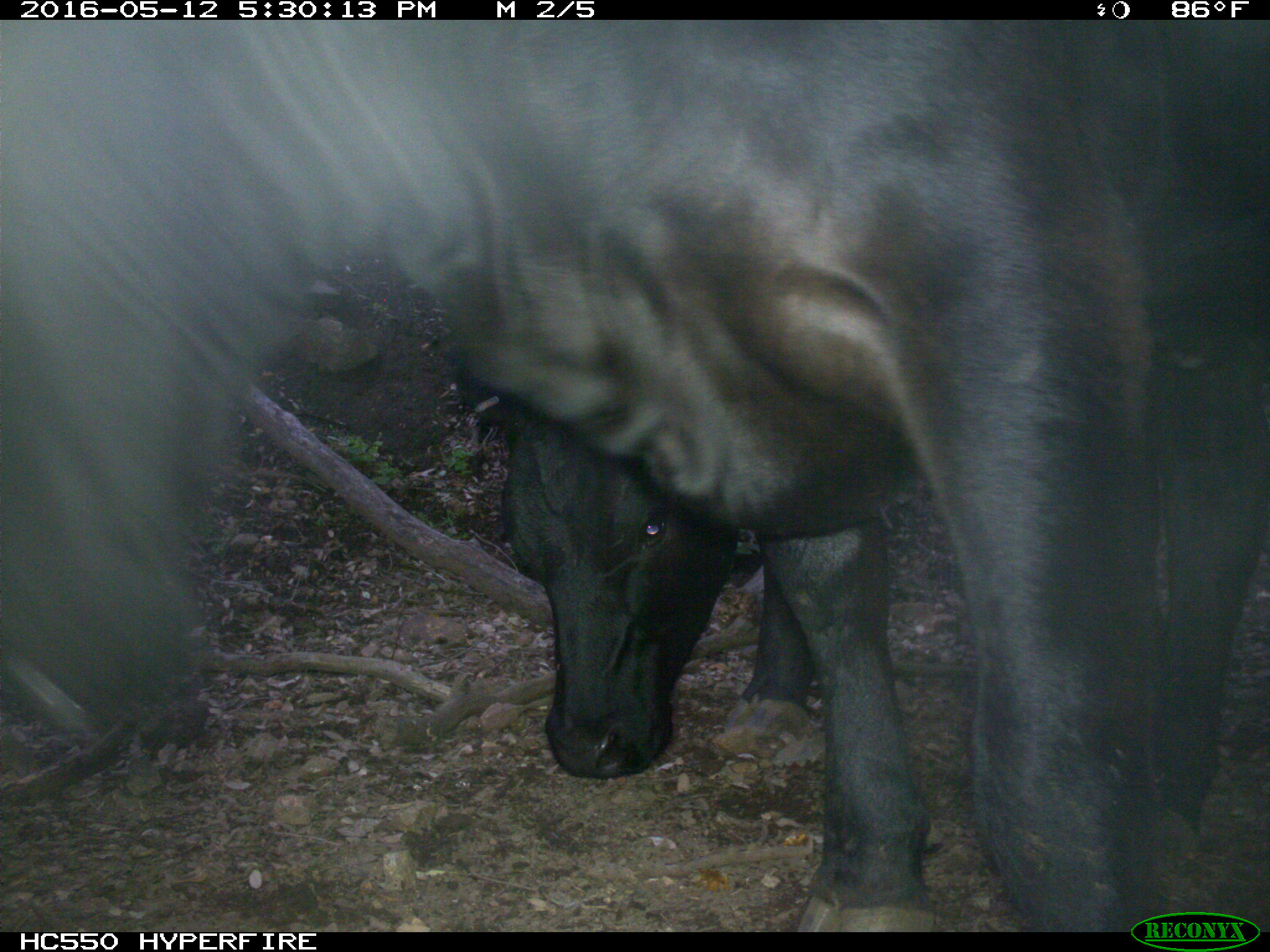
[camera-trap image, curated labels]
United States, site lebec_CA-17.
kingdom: Animalia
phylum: Chordata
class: Mammalia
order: Artiodactyla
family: Bovidae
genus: Bos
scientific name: Bos taurus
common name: domestic cow